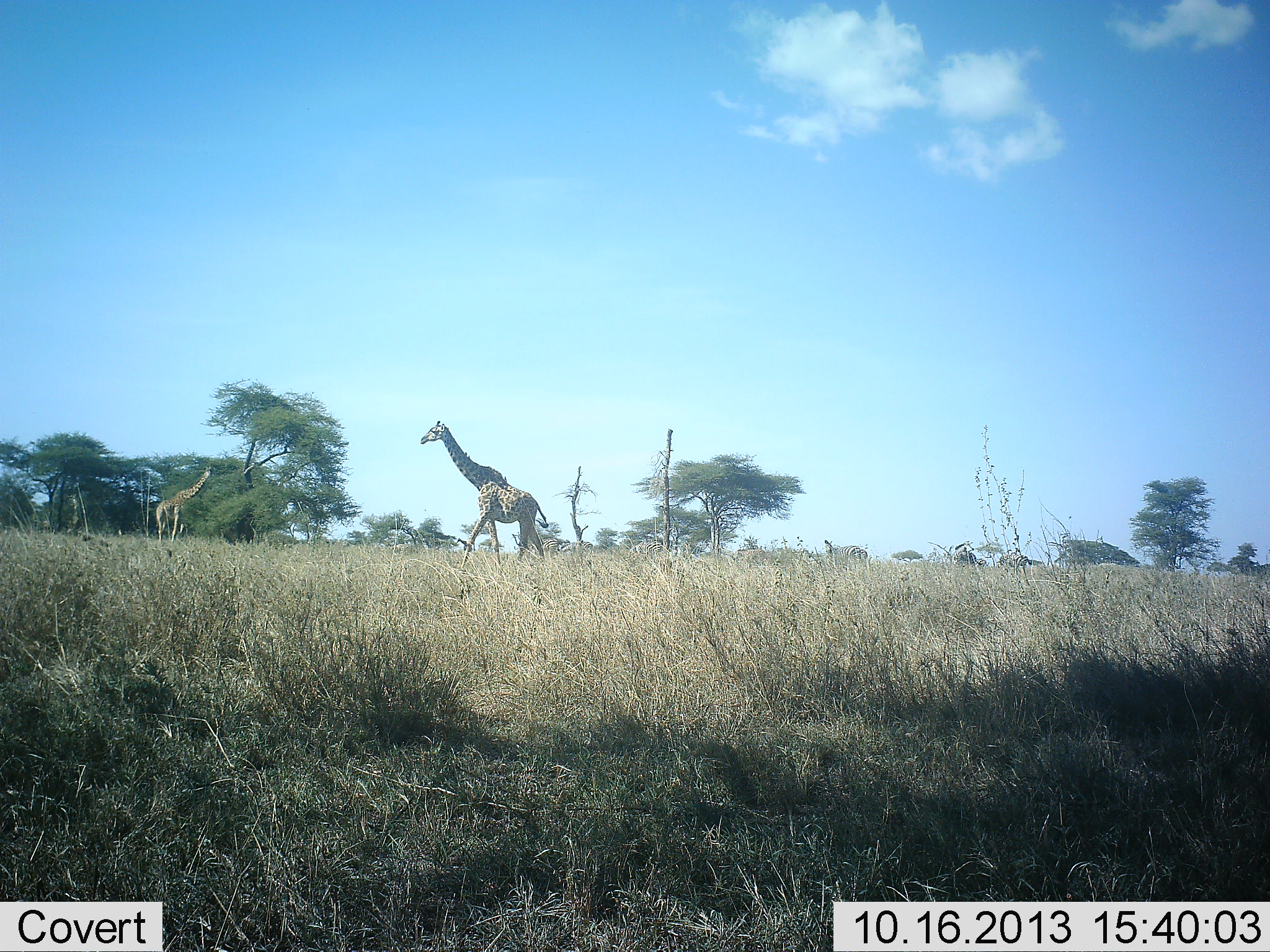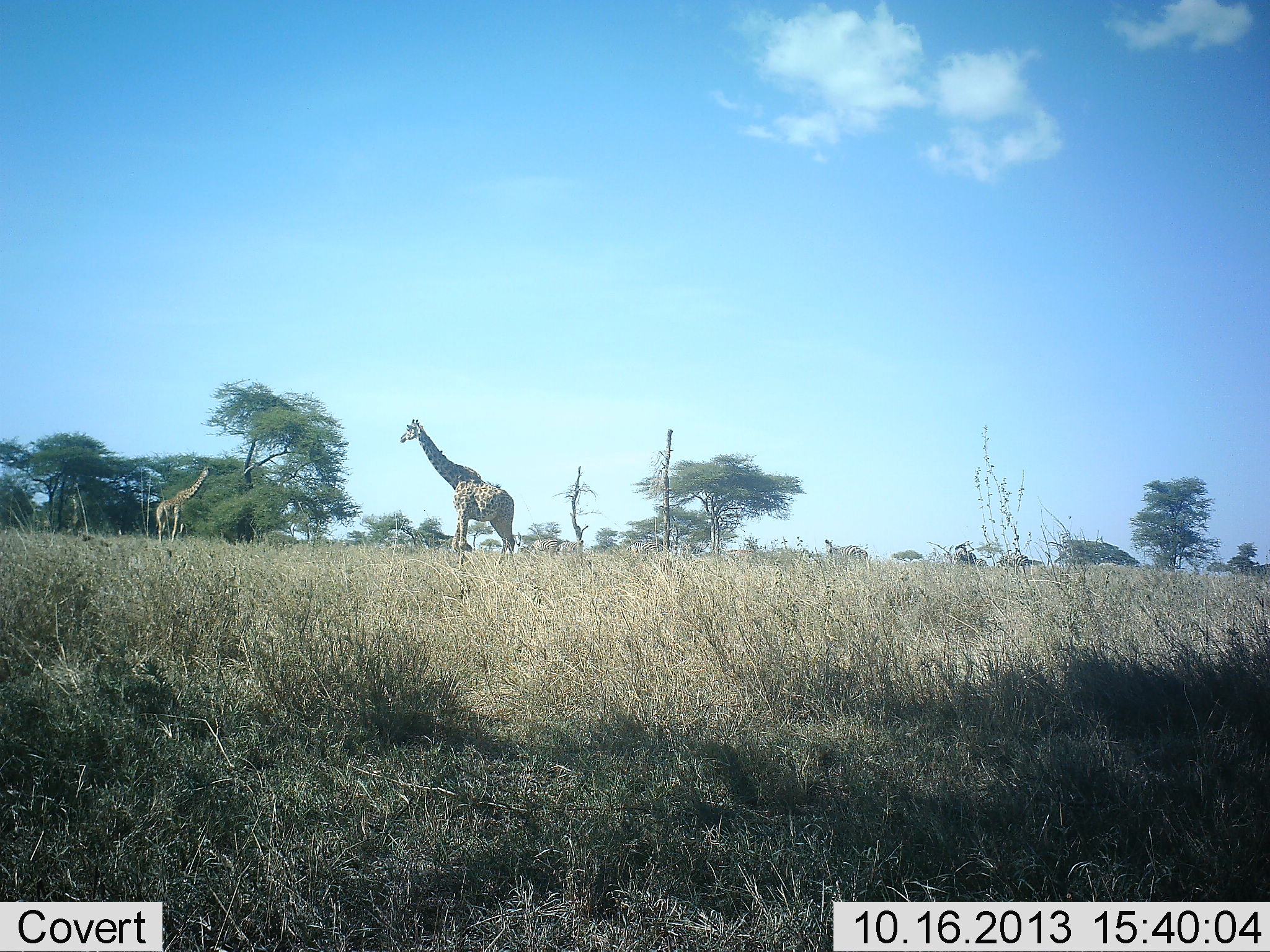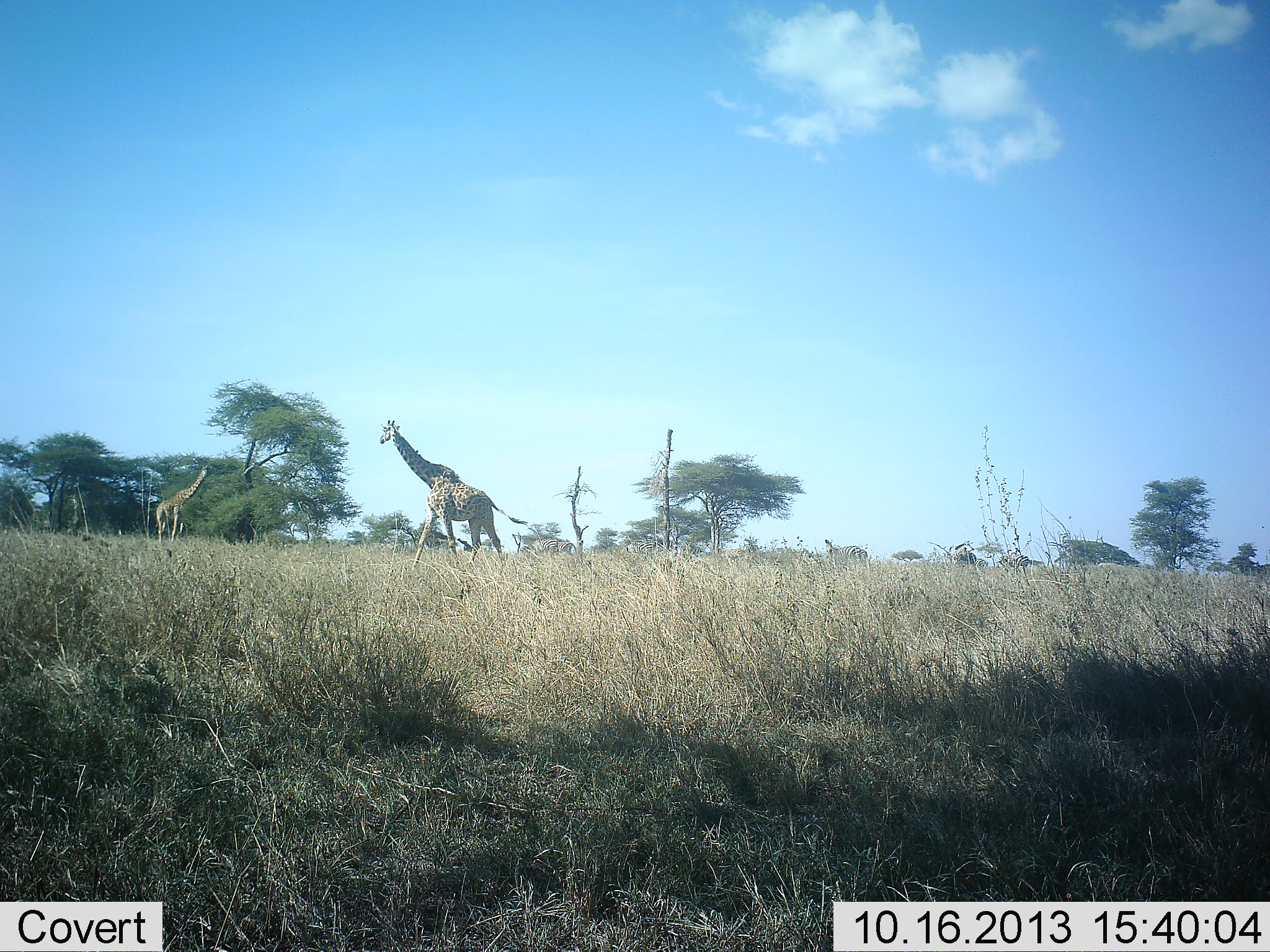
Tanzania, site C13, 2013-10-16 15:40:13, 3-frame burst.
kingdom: Animalia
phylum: Chordata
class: Mammalia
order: Artiodactyla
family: Giraffidae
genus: Giraffa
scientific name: Giraffa camelopardalis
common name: giraffe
Giraffe (Giraffa camelopardalis), count 2. Behavior (volunteer vote fractions): standing 69%, resting 0%, moving 71%, interacting 0%. Young present (vote fraction): 0%. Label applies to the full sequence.